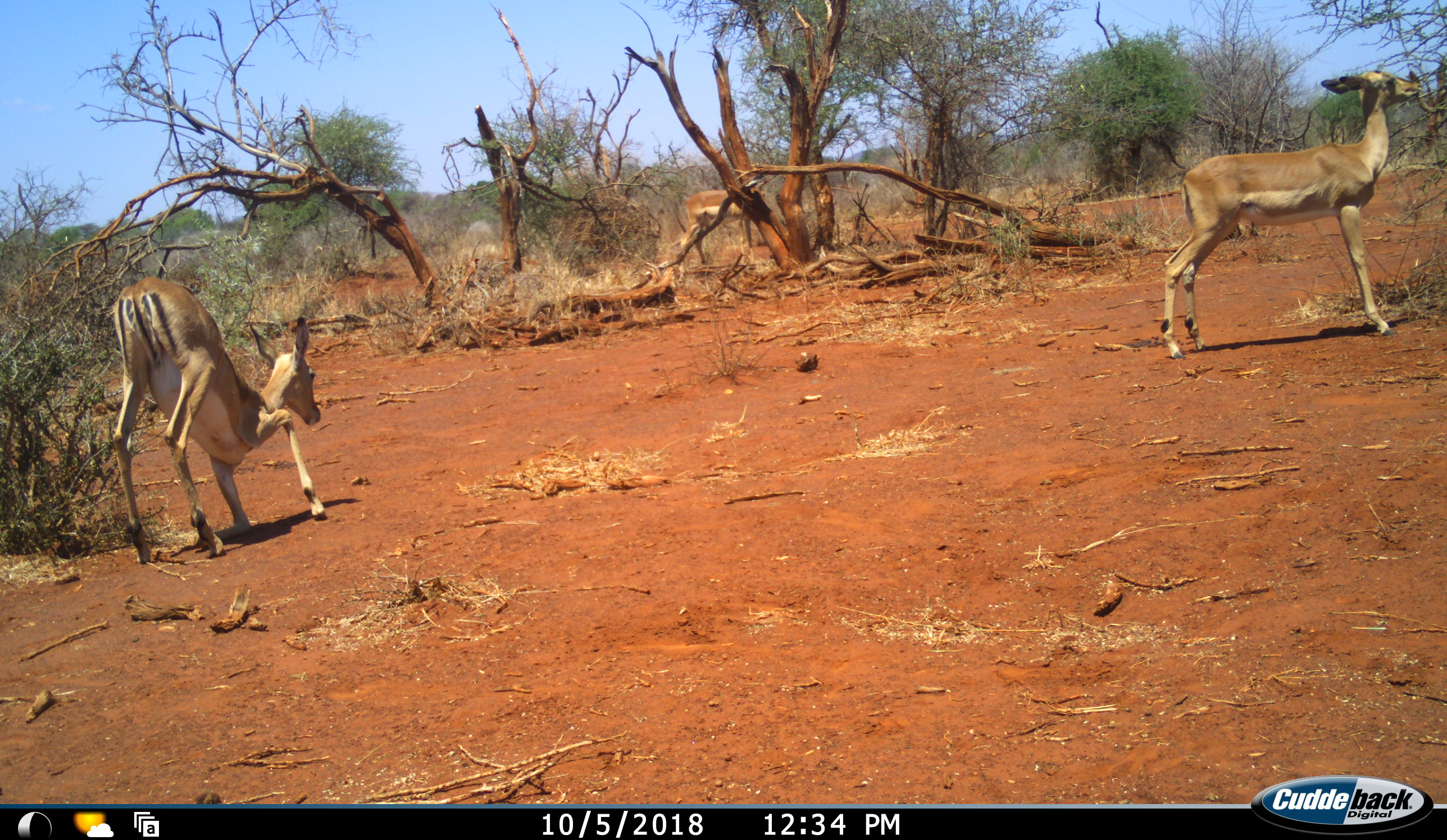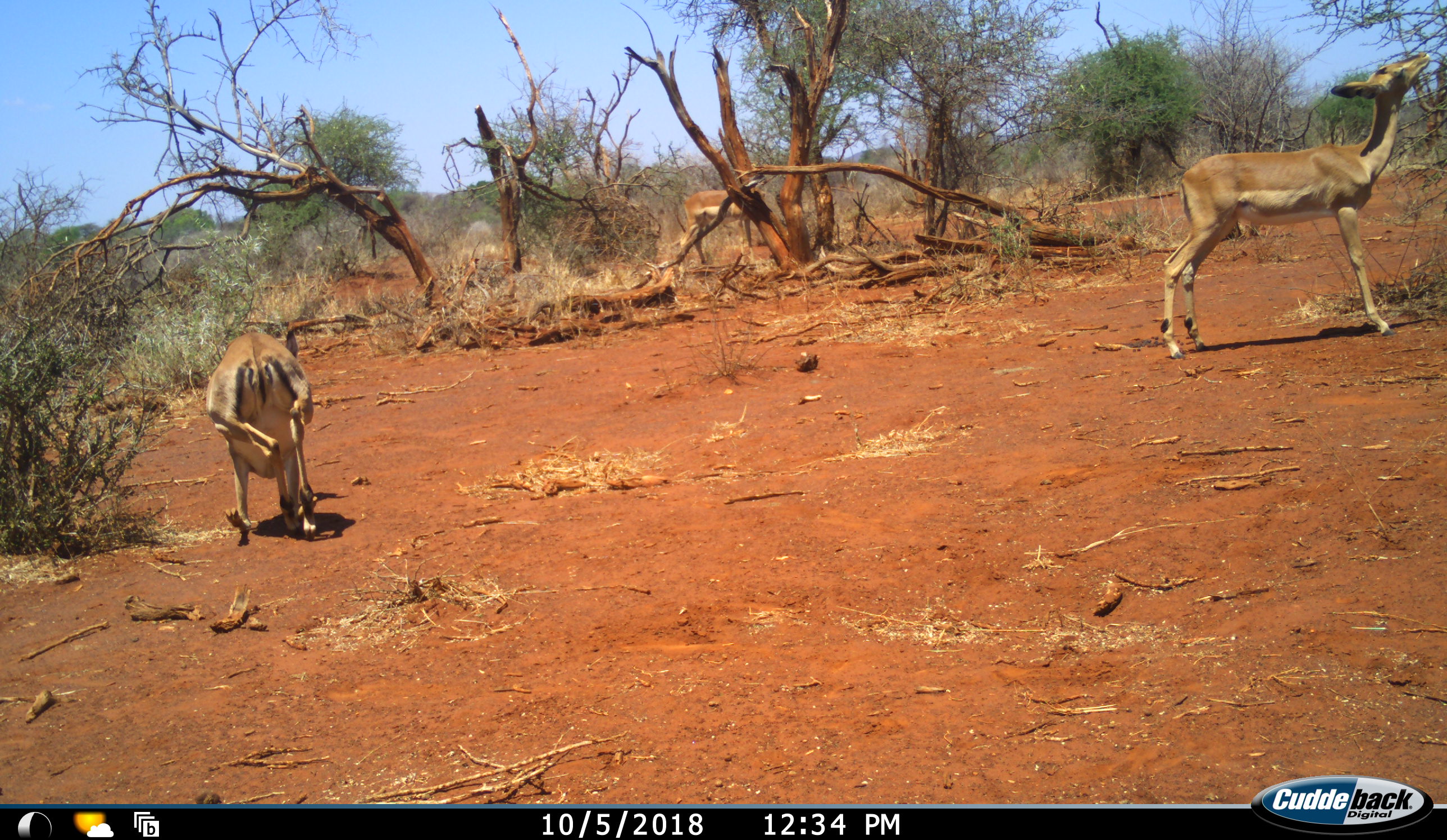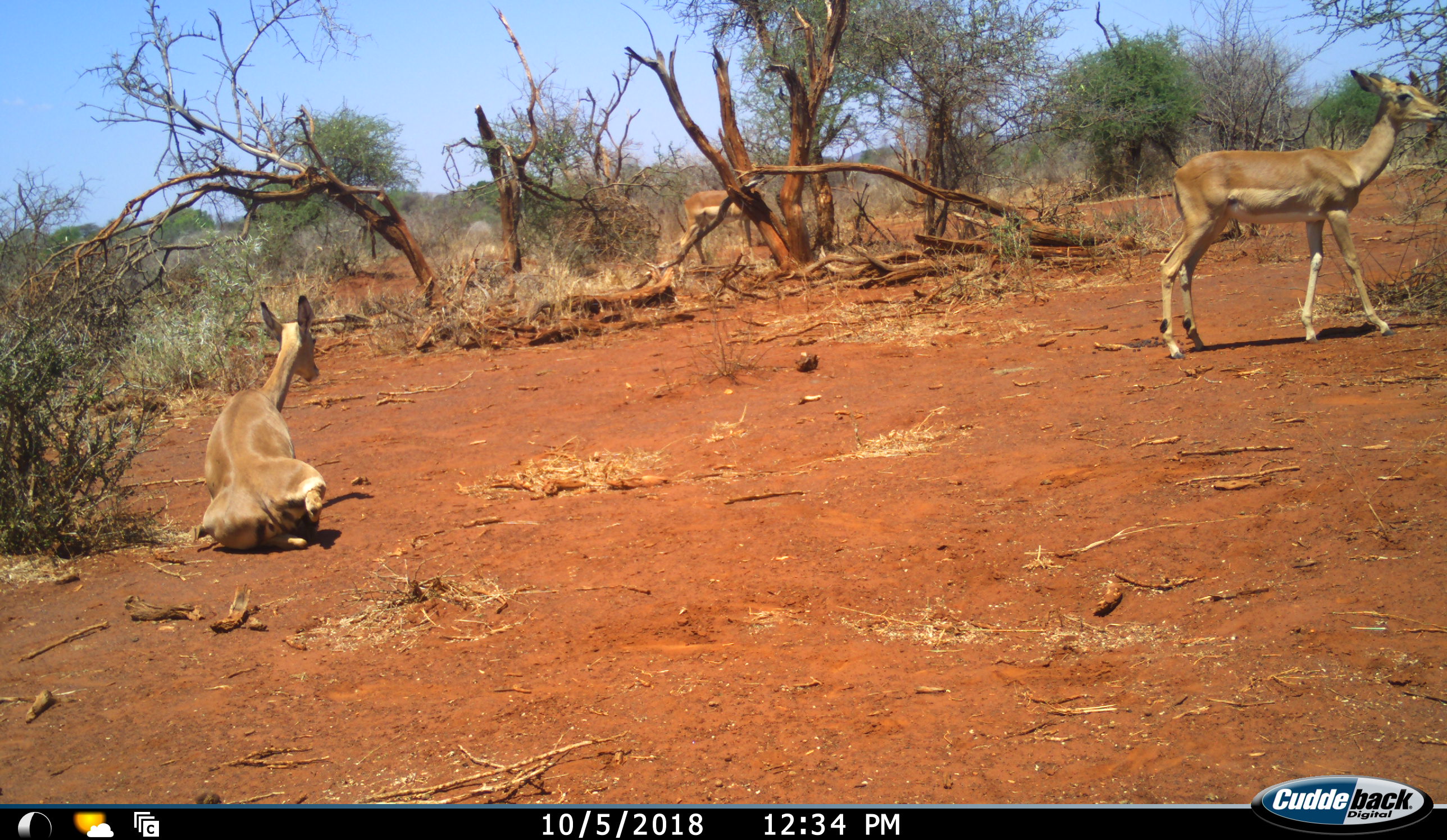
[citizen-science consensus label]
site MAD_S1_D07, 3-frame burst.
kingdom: Animalia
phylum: Chordata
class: Mammalia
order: Artiodactyla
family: Bovidae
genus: Aepyceros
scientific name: Aepyceros melampus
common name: impala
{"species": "impala (Aepyceros melampus)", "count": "2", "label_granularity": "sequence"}